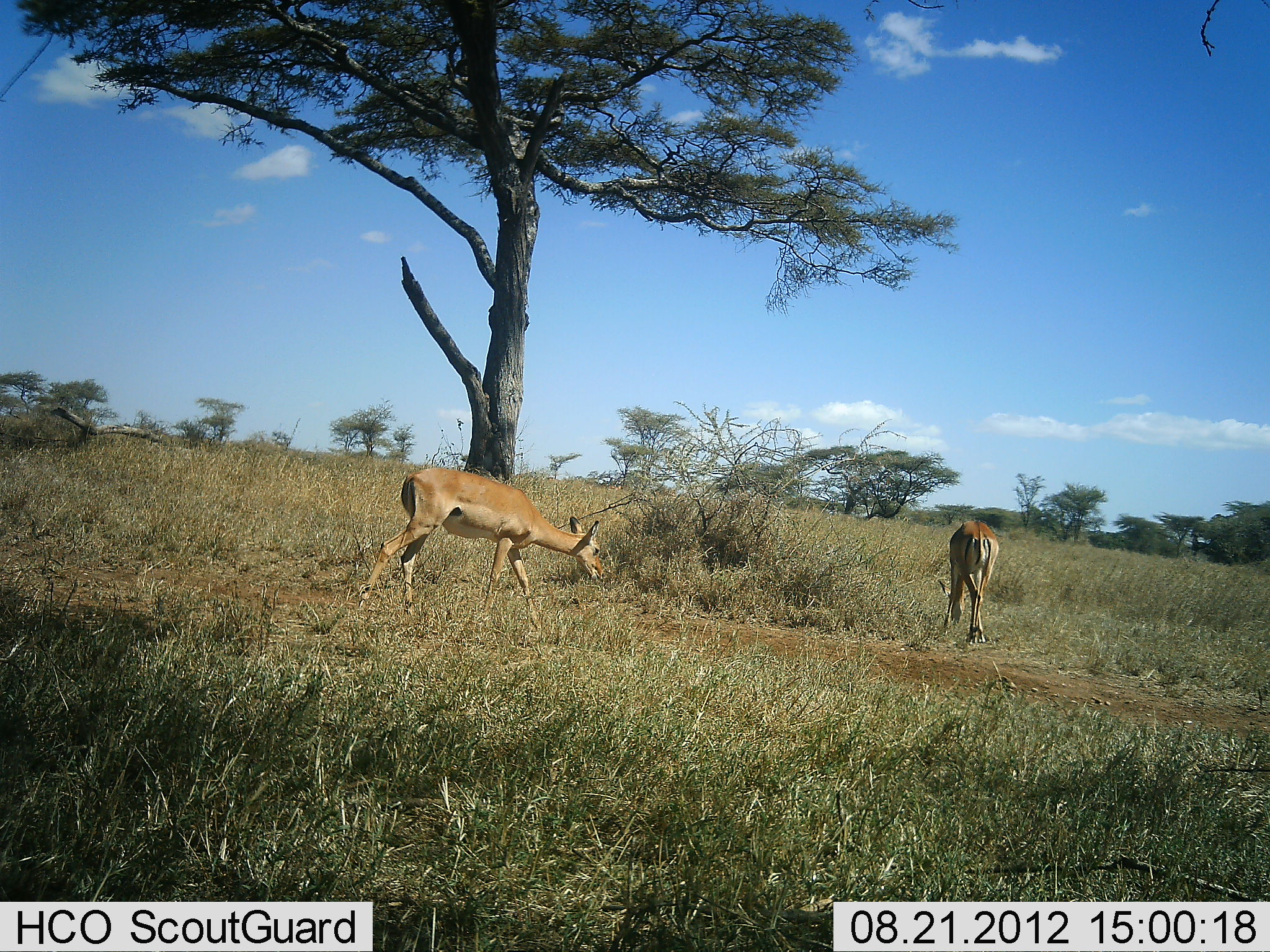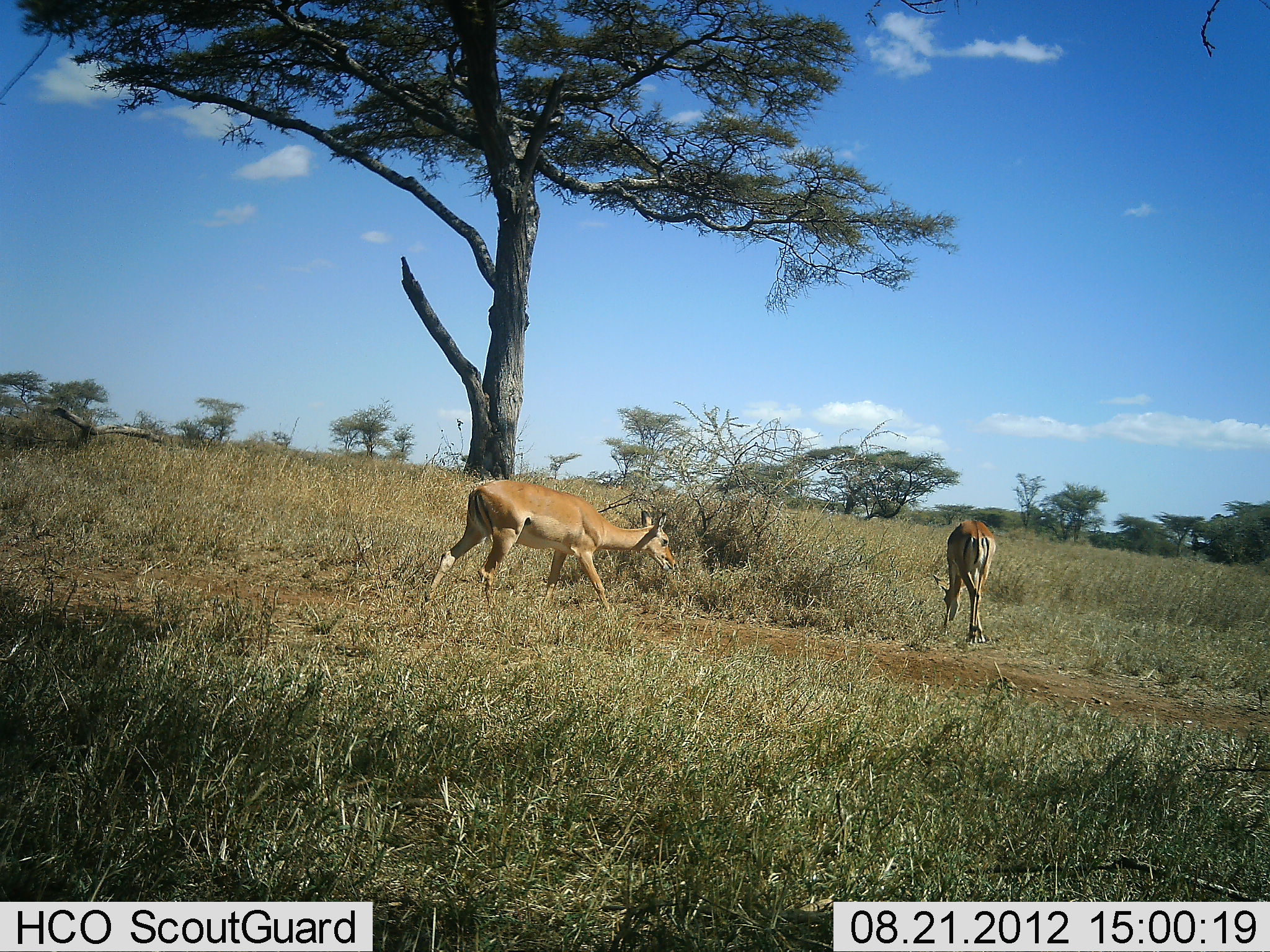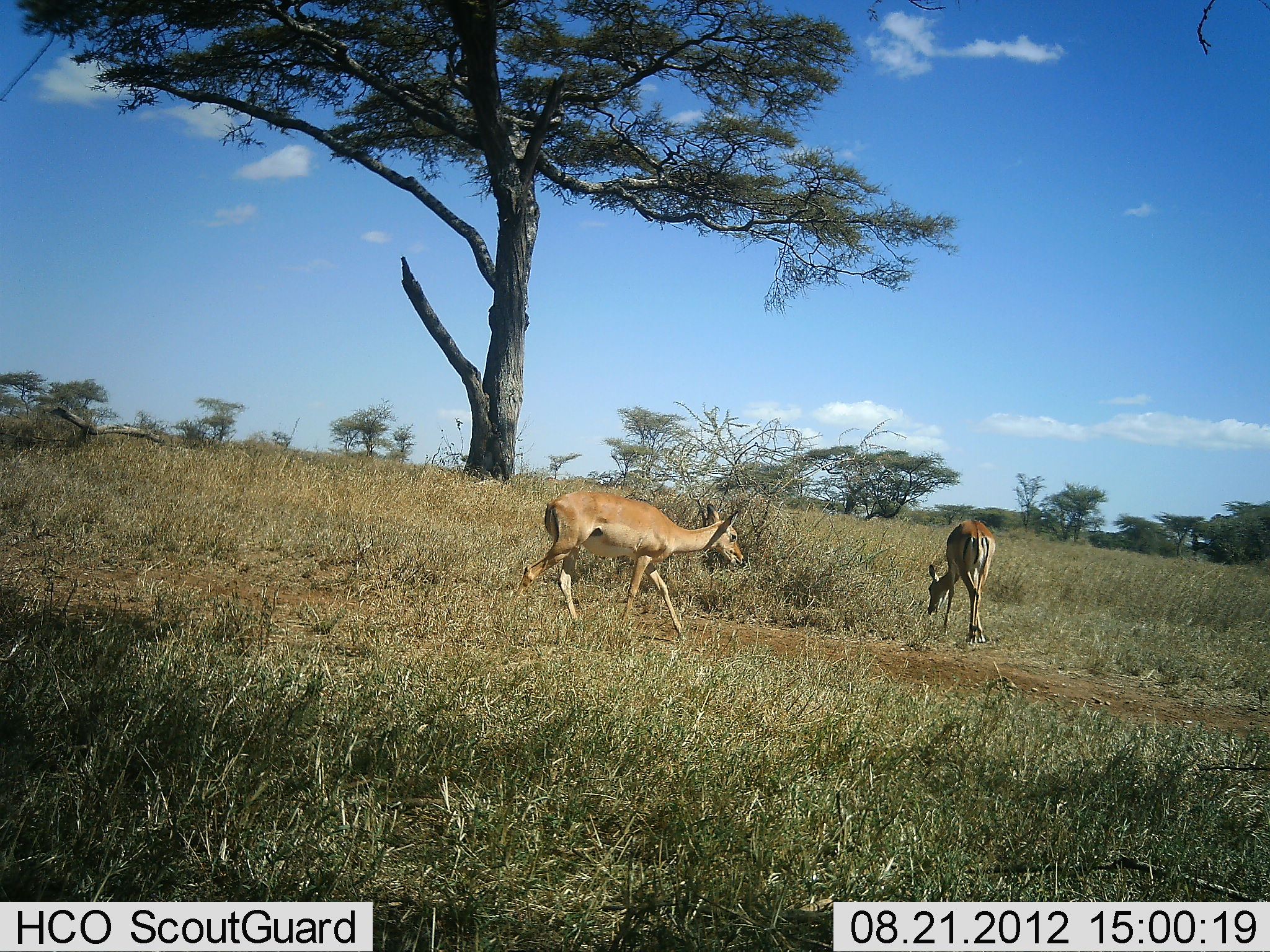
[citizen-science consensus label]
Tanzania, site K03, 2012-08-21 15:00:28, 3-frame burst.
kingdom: Animalia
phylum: Chordata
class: Mammalia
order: Artiodactyla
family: Bovidae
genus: Aepyceros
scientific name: Aepyceros melampus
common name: impala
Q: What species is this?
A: Impala (Aepyceros melampus).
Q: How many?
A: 2.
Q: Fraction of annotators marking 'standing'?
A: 20%.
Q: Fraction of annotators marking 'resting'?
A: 0%.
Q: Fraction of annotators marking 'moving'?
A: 60%.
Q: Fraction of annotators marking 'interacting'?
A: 0%.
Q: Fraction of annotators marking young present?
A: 0%.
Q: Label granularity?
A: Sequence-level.